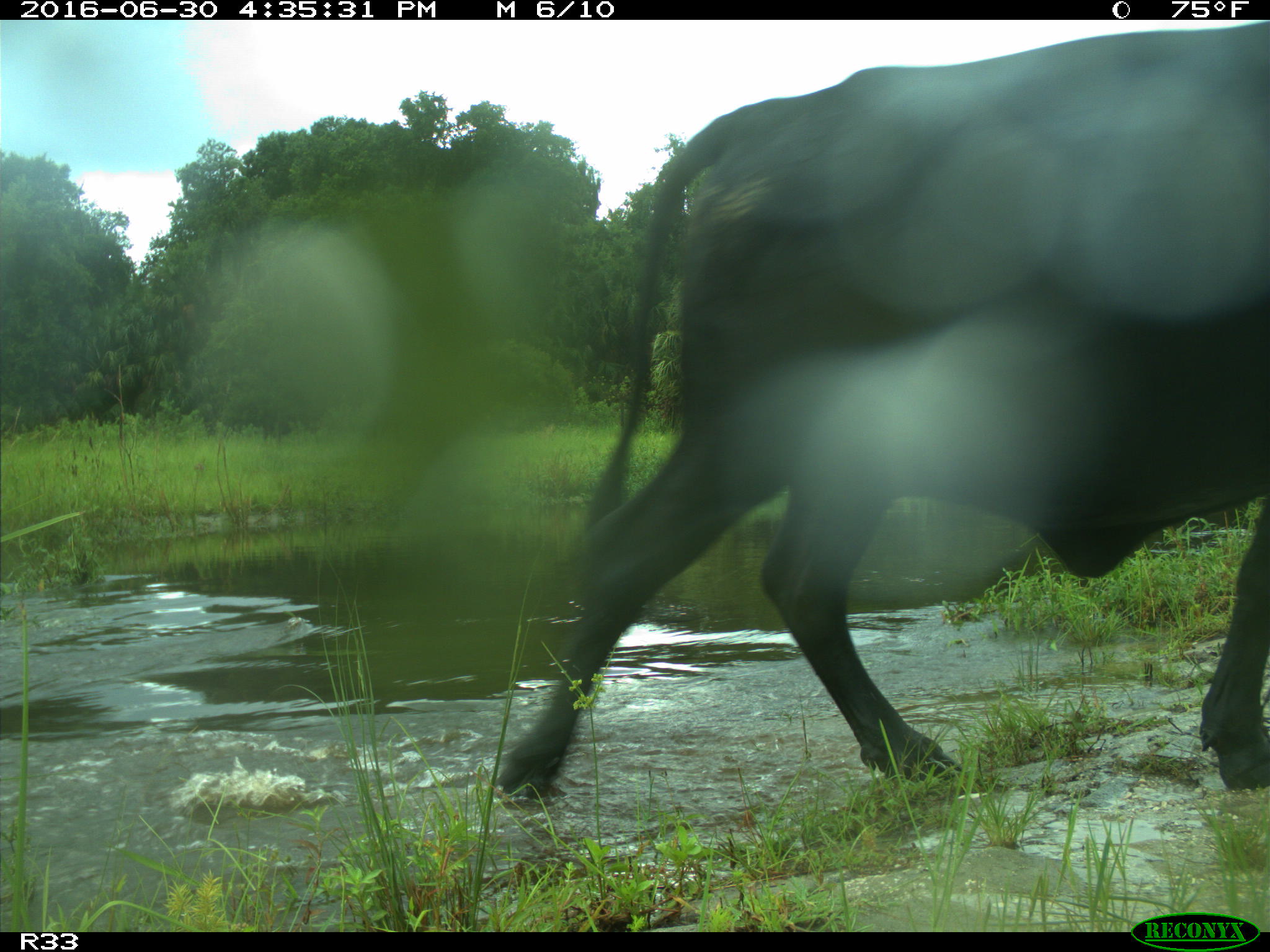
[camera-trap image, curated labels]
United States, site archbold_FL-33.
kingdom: Animalia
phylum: Chordata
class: Mammalia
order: Artiodactyla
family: Bovidae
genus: Bos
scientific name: Bos taurus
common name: domestic cow